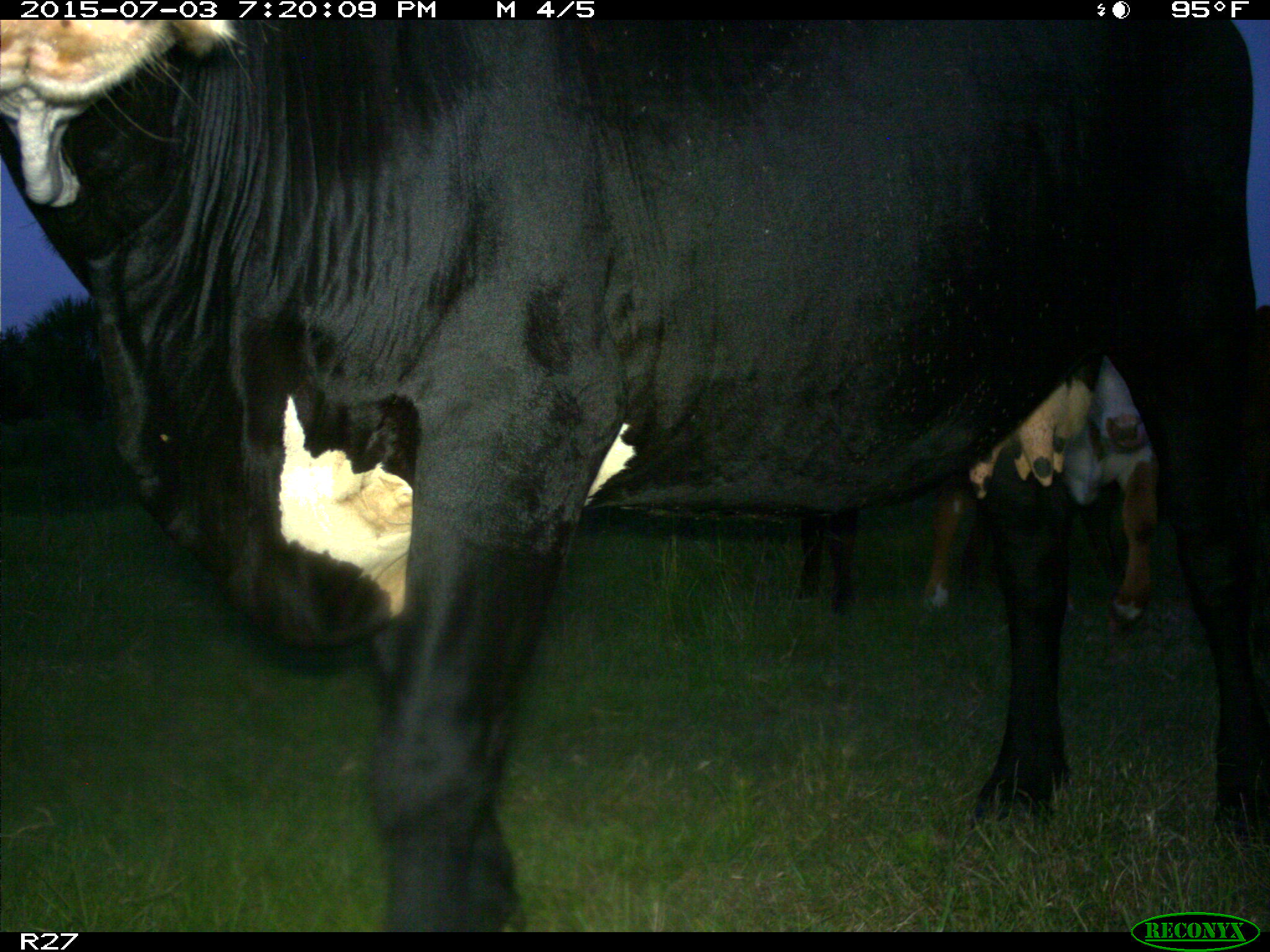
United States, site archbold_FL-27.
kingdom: Animalia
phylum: Chordata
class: Mammalia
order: Artiodactyla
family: Bovidae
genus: Bos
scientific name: Bos taurus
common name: domestic cow